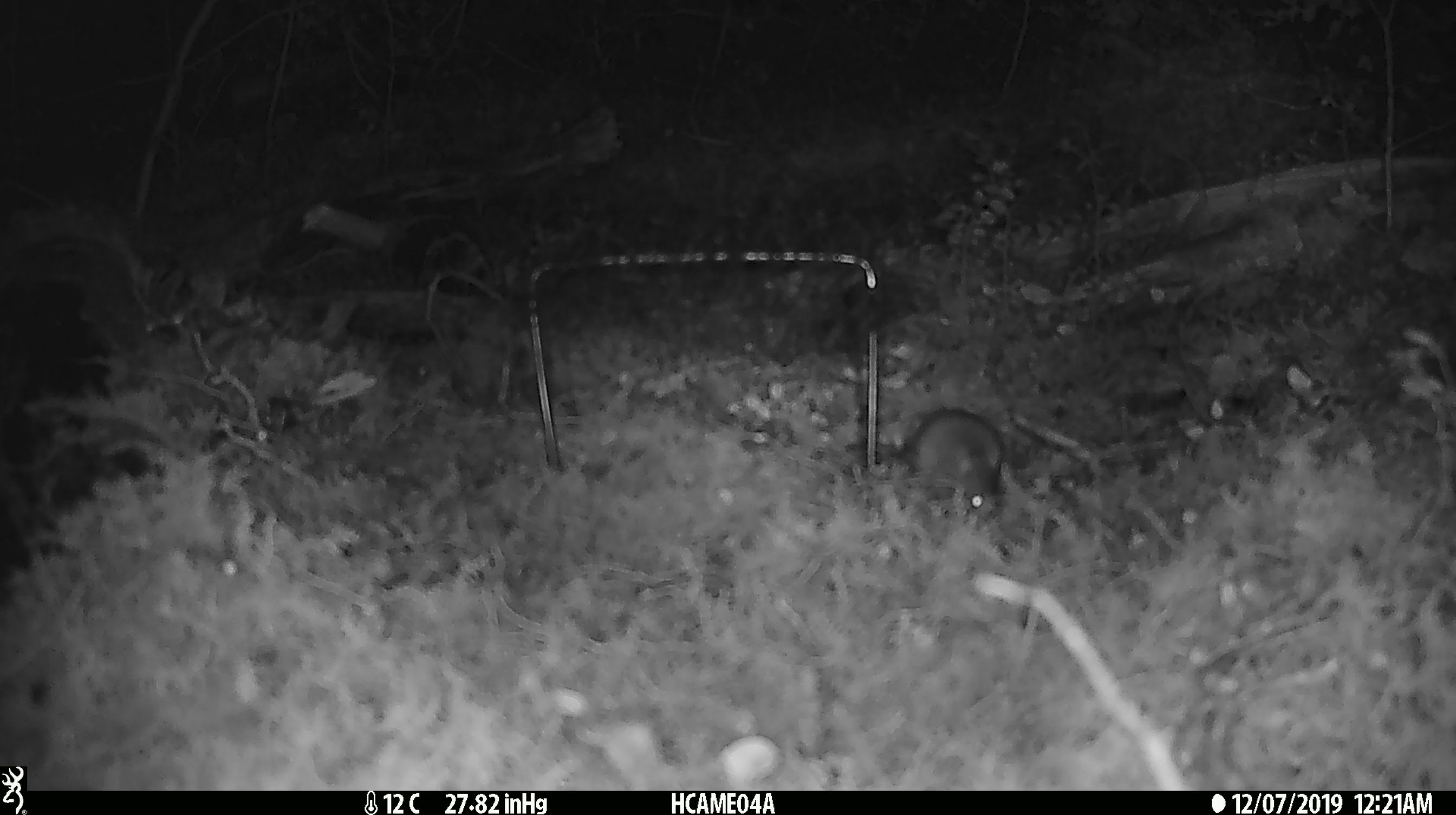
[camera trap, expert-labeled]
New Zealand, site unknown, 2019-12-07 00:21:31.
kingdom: Animalia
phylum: Chordata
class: Mammalia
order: Rodentia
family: Muridae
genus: Mus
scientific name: Mus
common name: mouse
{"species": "mouse (Mus)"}